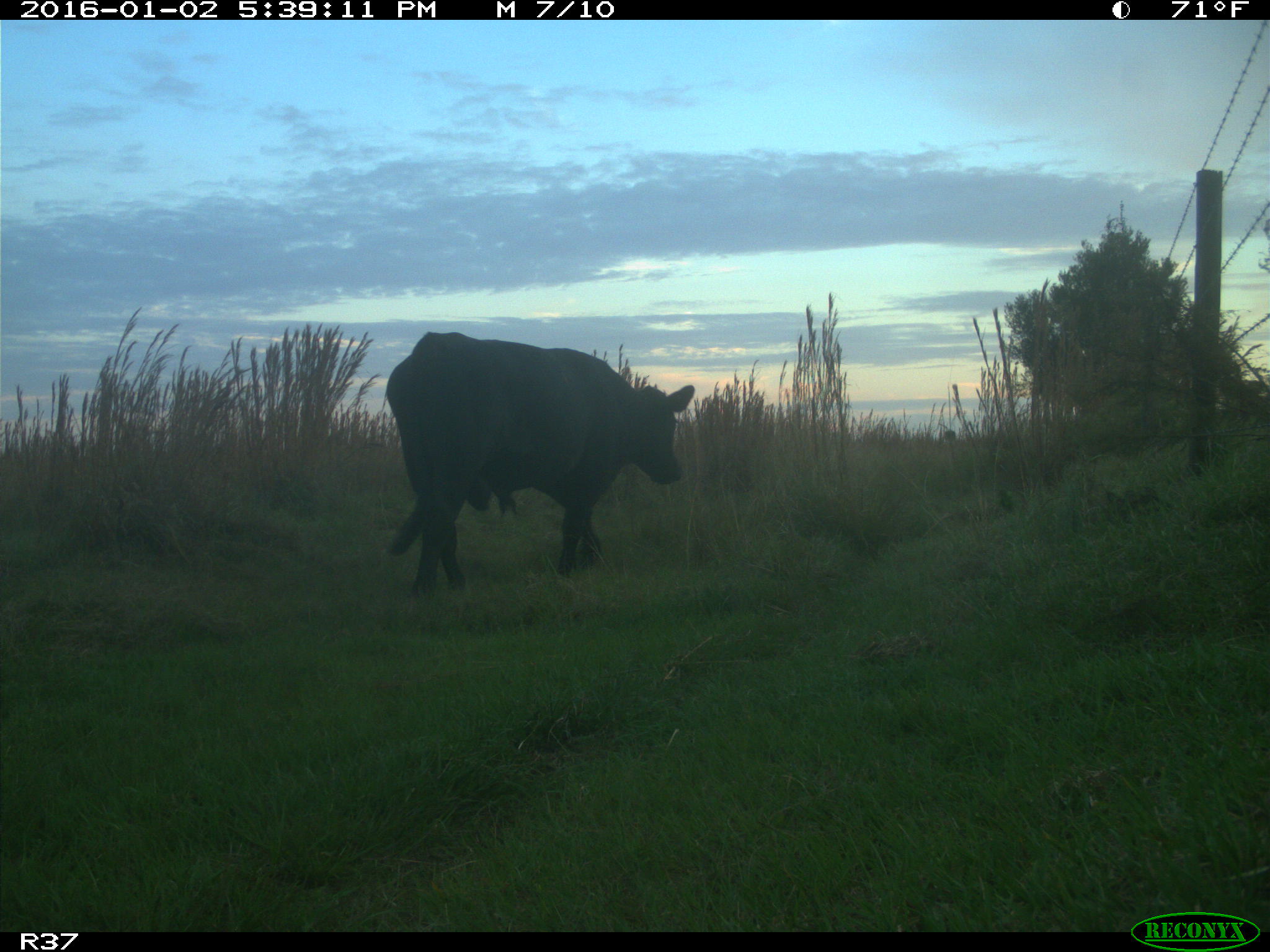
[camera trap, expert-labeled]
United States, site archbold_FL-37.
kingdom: Animalia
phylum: Chordata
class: Mammalia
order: Artiodactyla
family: Bovidae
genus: Bos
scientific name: Bos taurus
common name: domestic cow